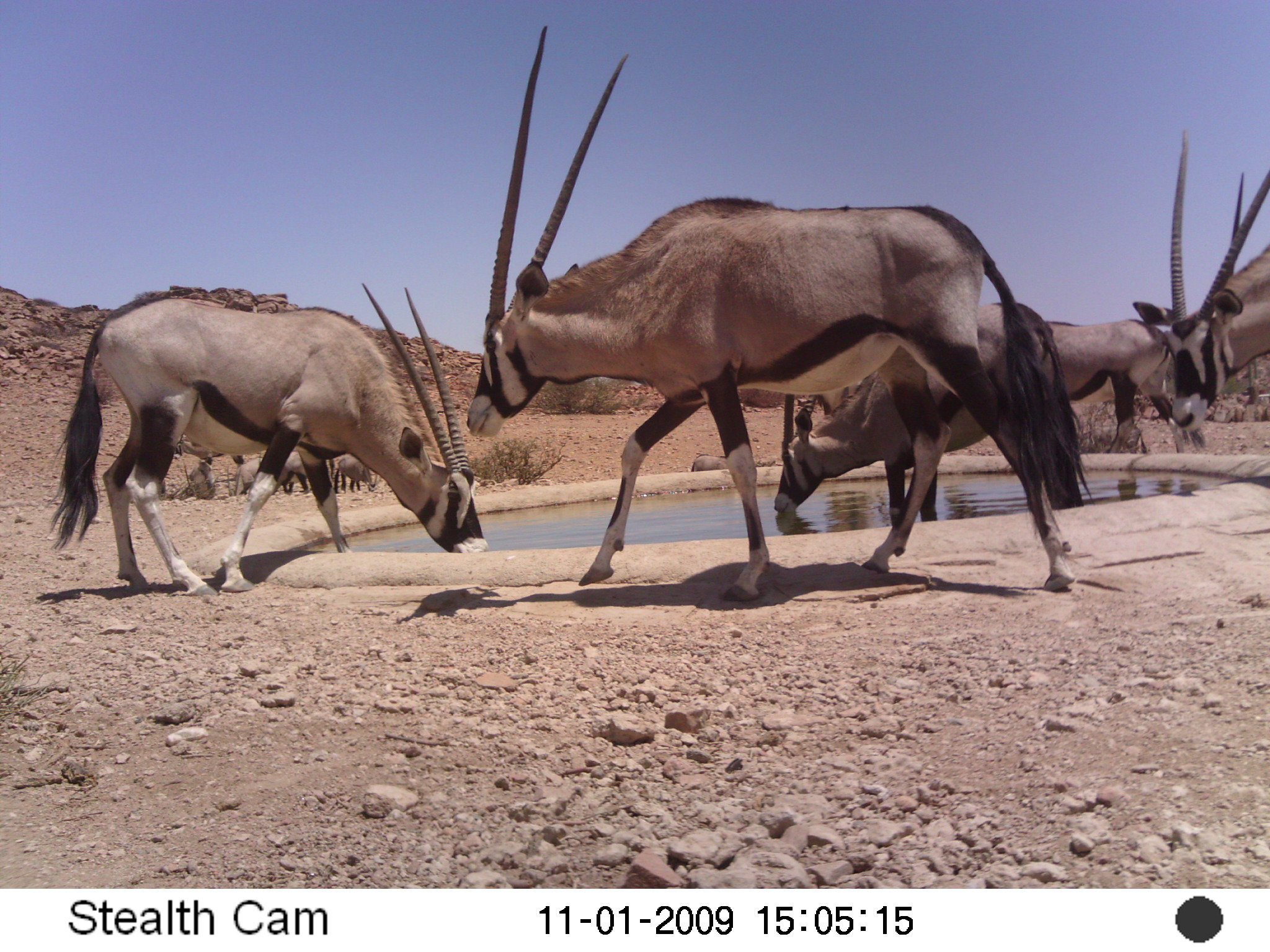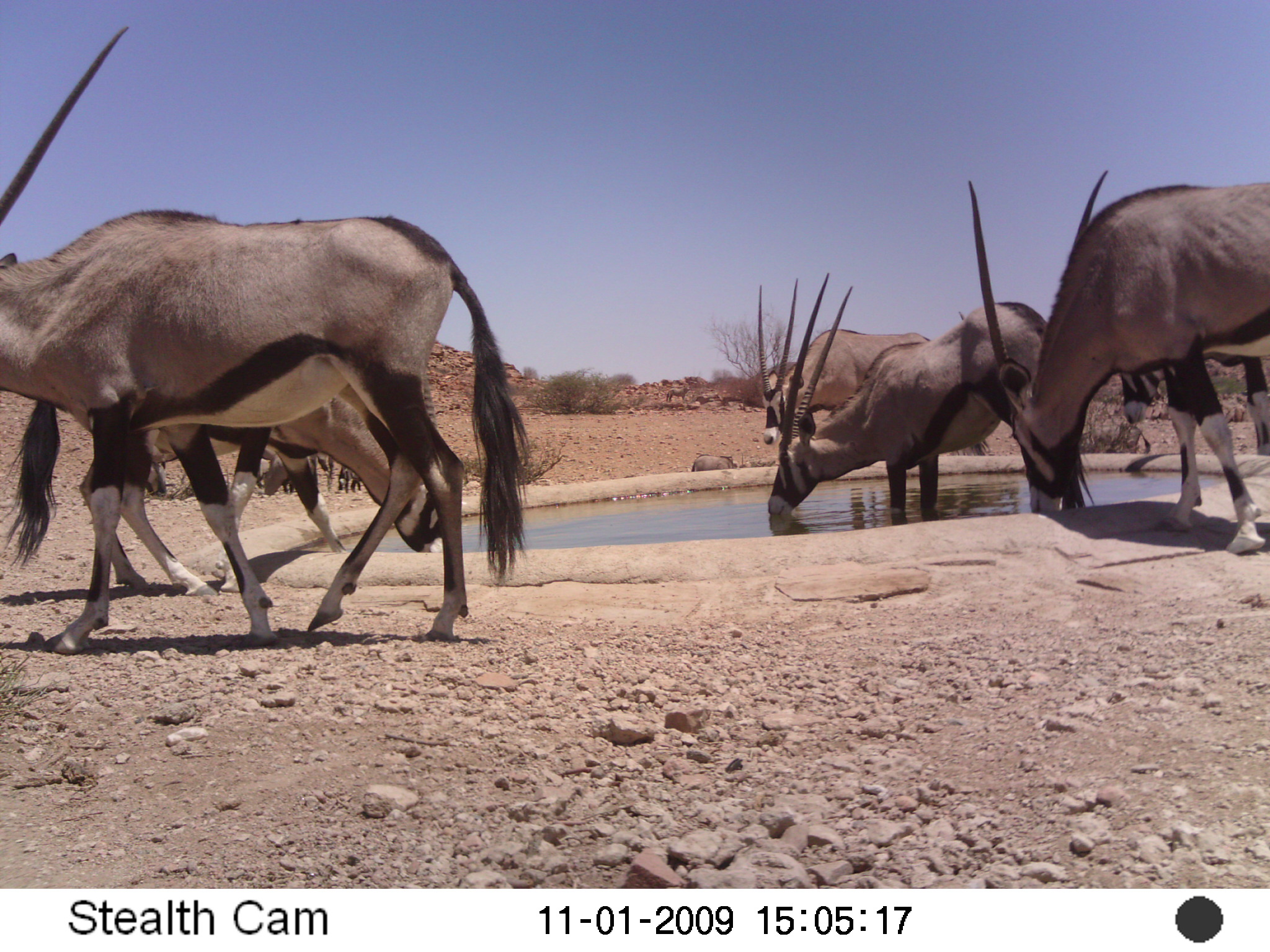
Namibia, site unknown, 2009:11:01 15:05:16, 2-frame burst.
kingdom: Animalia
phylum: Chordata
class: Mammalia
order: Artiodactyla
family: Bovidae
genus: Oryx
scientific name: Oryx gazella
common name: gemsbok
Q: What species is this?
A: Oryx gazella (gemsbok).